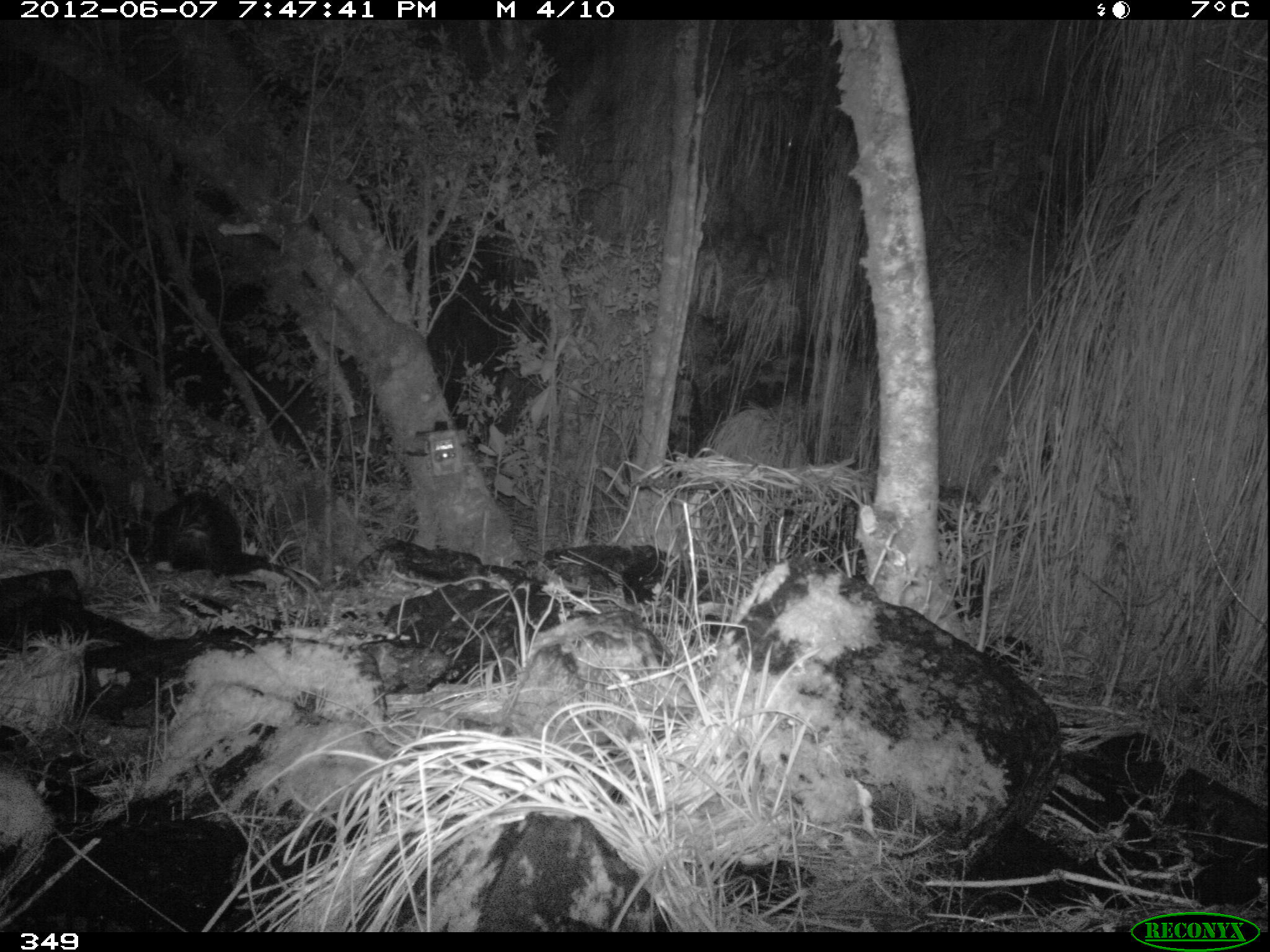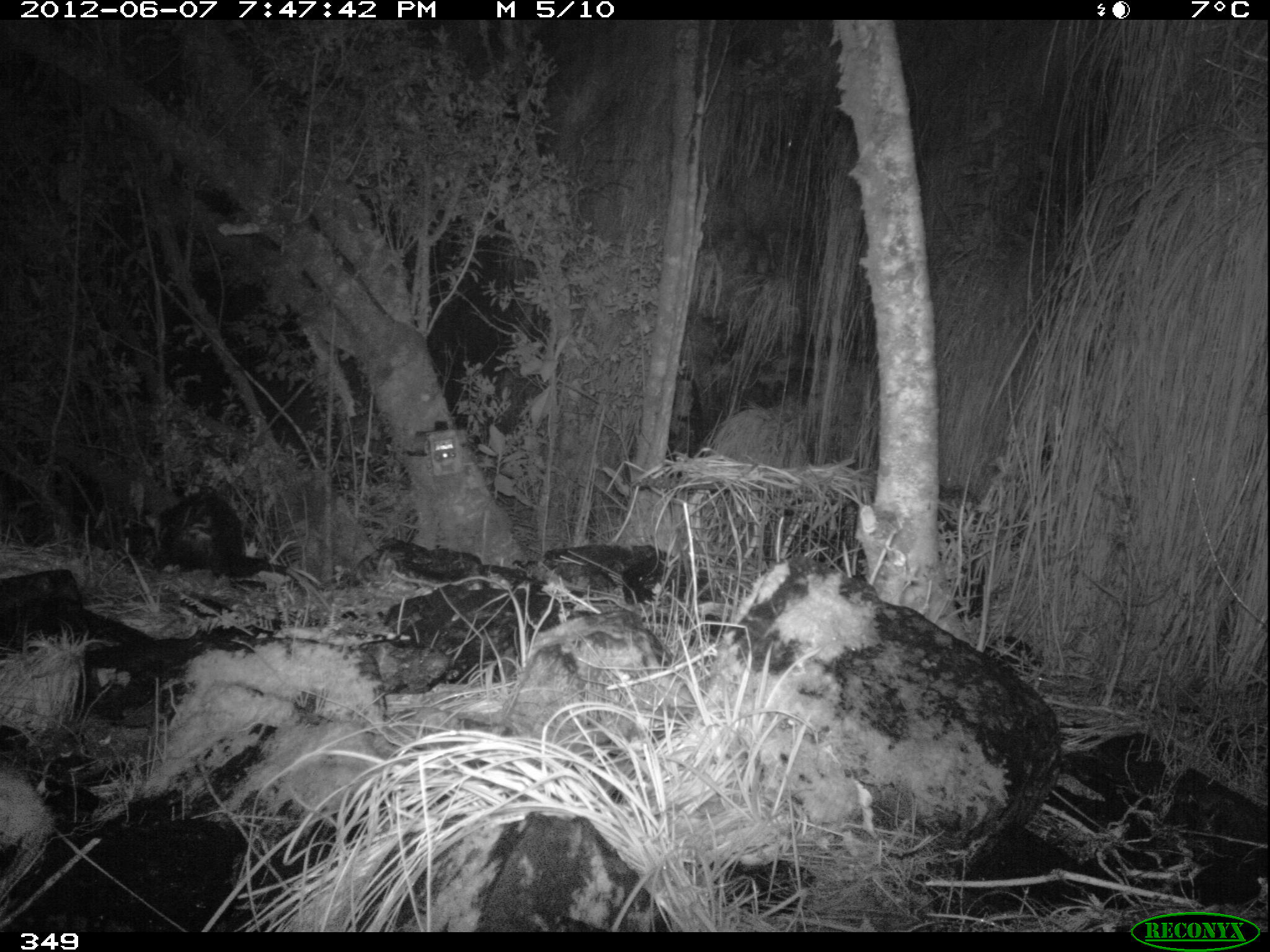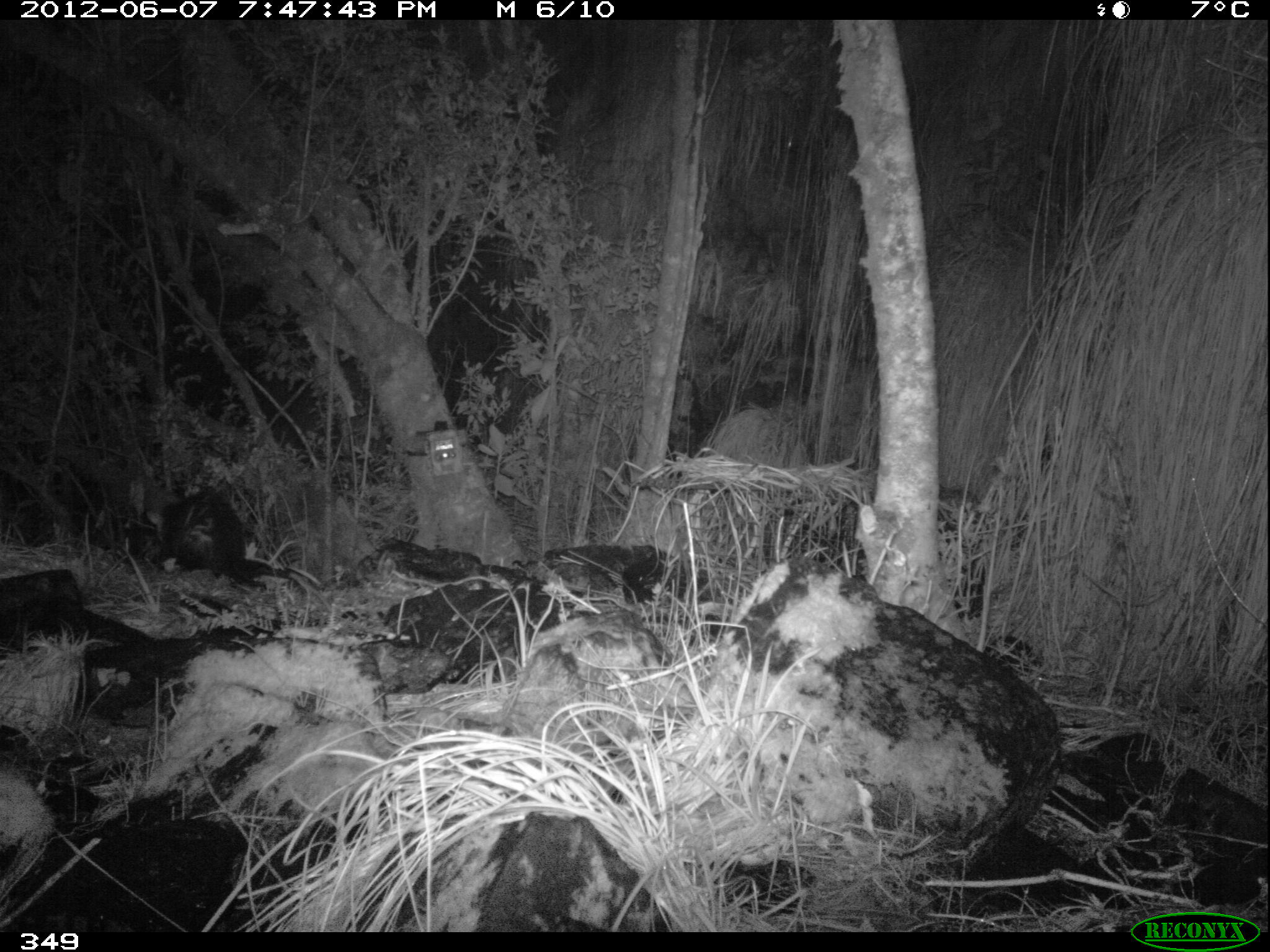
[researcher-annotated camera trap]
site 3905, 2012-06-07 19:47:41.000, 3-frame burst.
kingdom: Animalia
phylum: Chordata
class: Mammalia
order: Didelphimorphia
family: Didelphidae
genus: Didelphis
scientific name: Didelphis pernigra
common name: andean white-eared opossum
Didelphis pernigra (andean white-eared opossum).